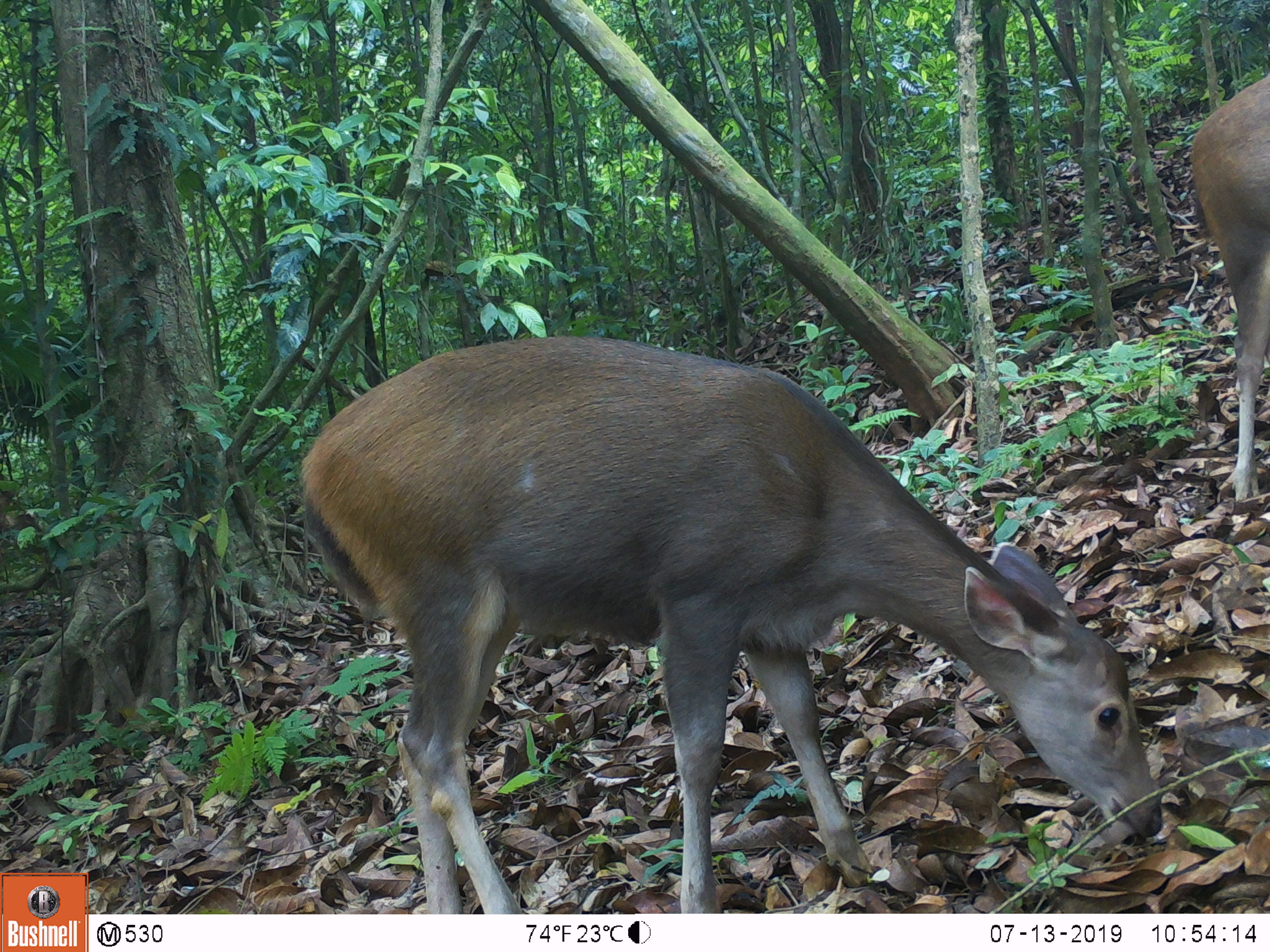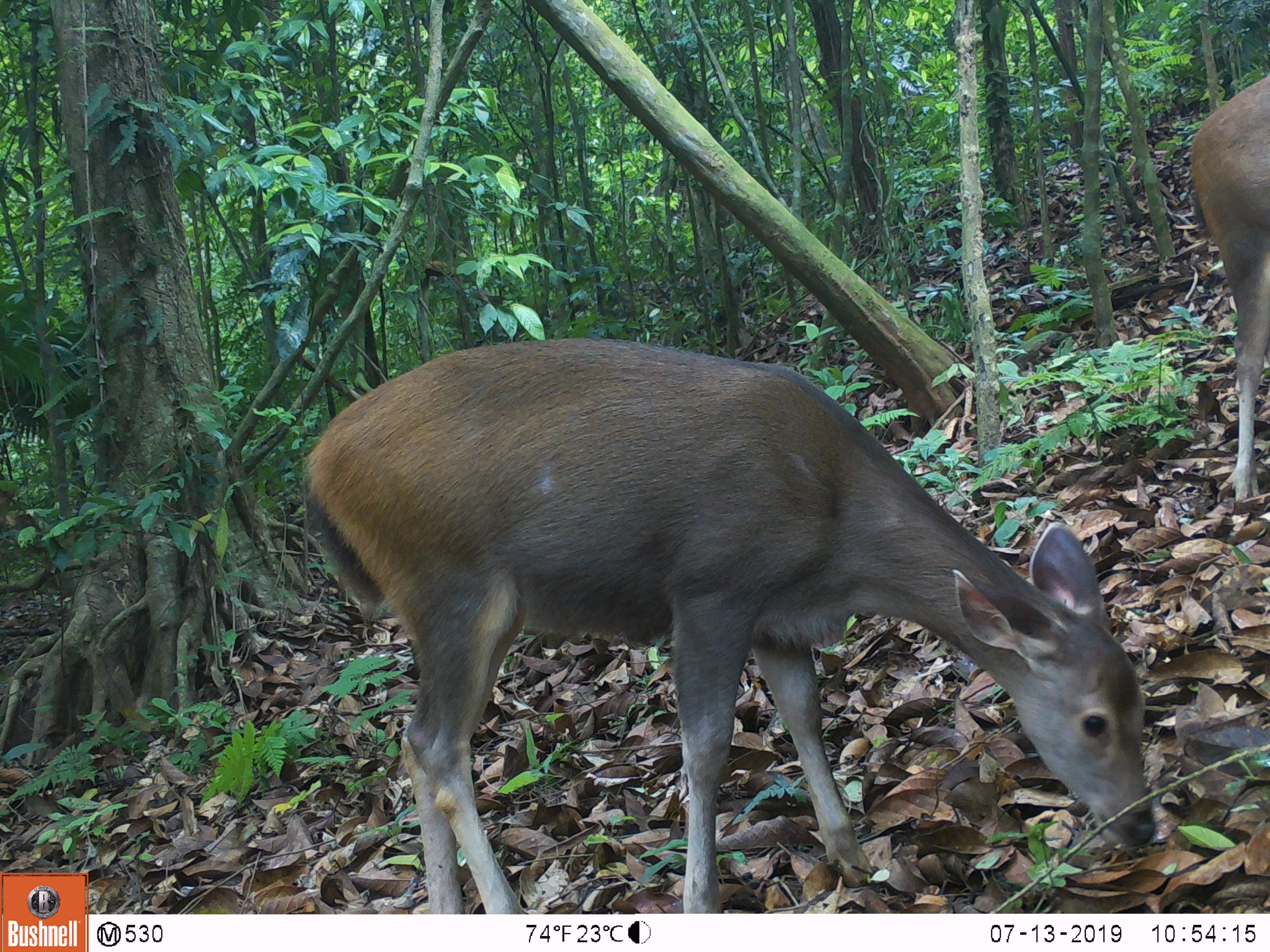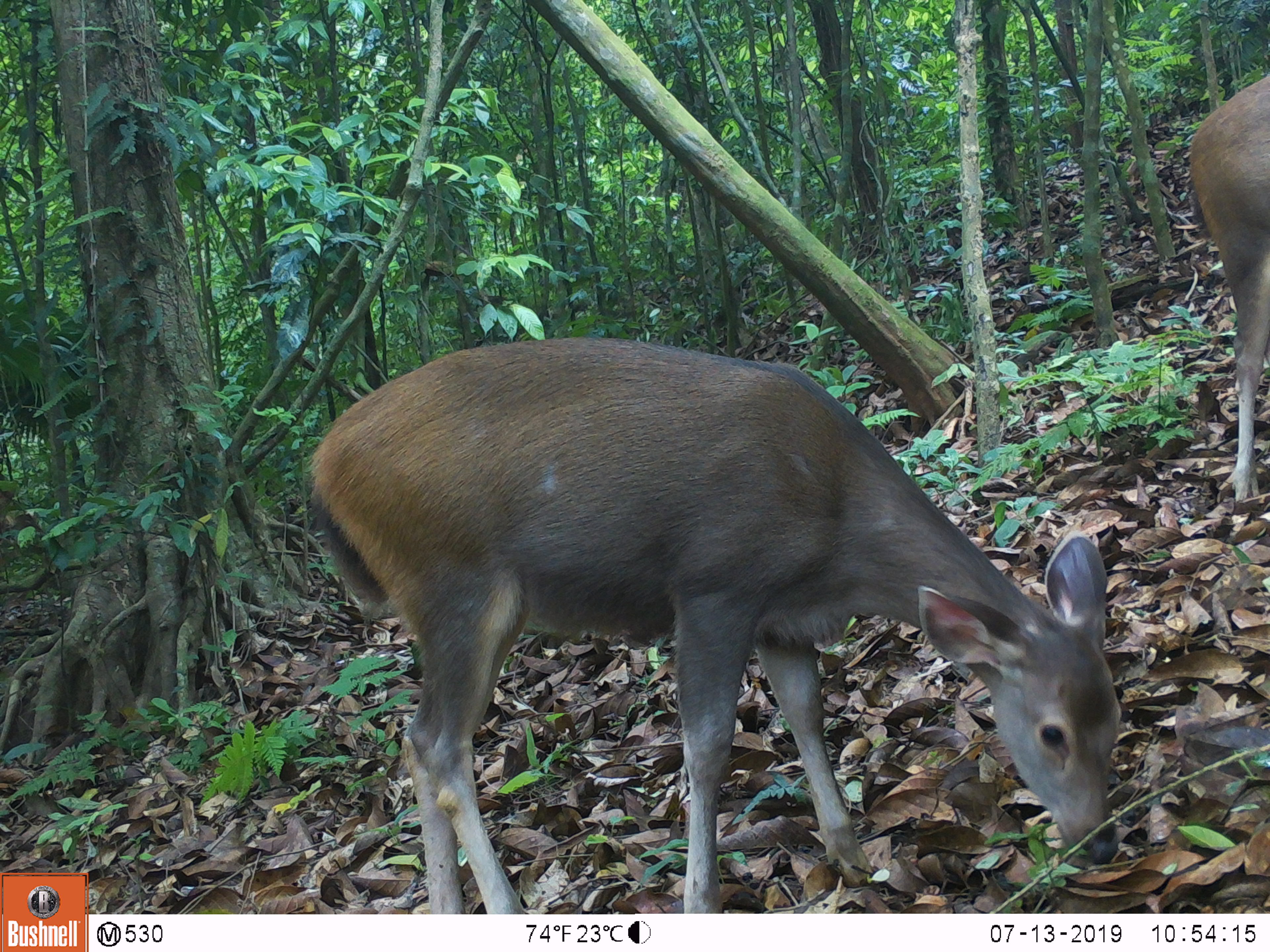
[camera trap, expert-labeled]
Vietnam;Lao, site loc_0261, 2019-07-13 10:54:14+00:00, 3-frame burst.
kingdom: Animalia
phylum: Chordata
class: Mammalia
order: Artiodactyla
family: Cervidae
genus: Rusa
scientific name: Rusa unicolor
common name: sambar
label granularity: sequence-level